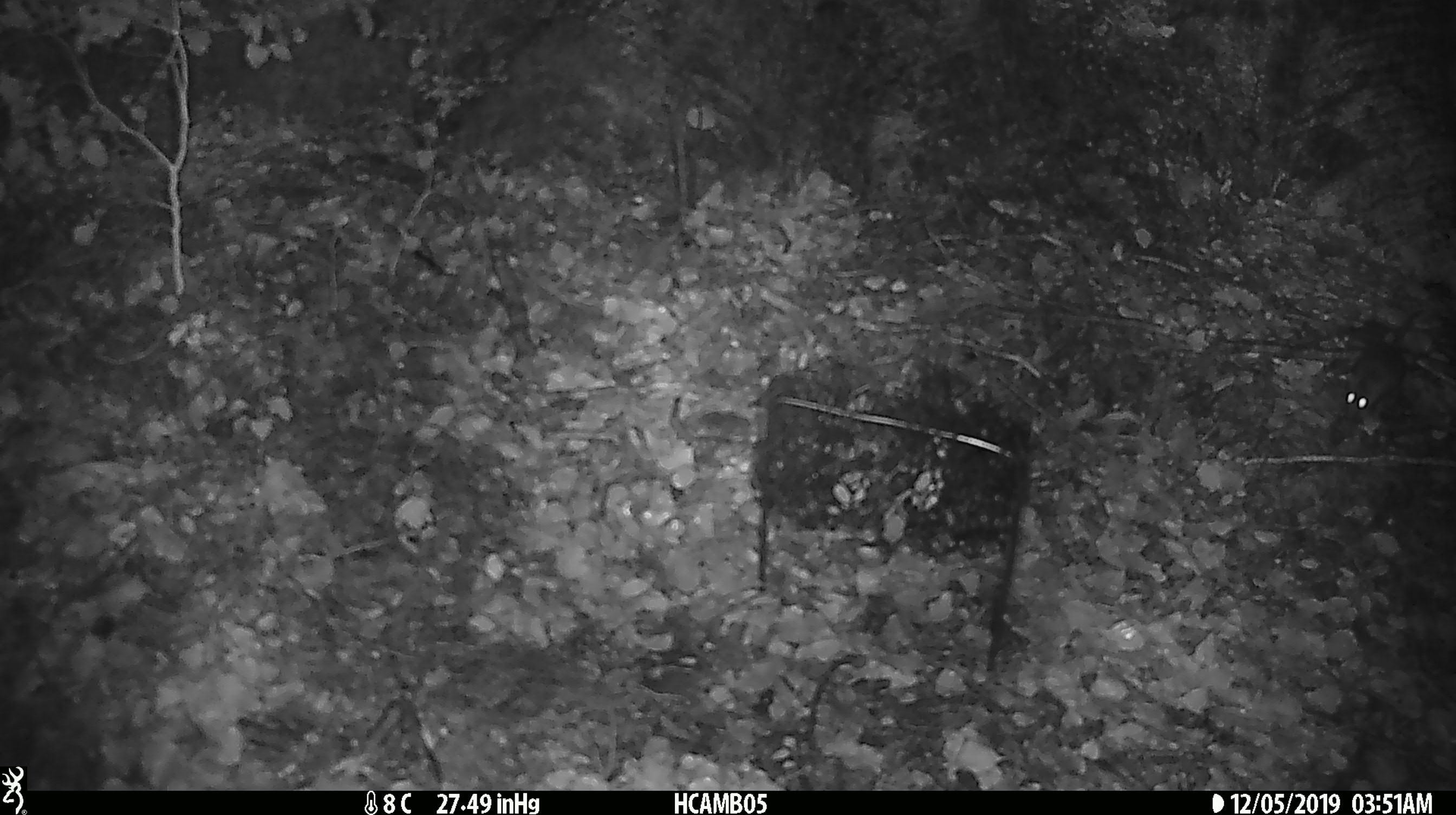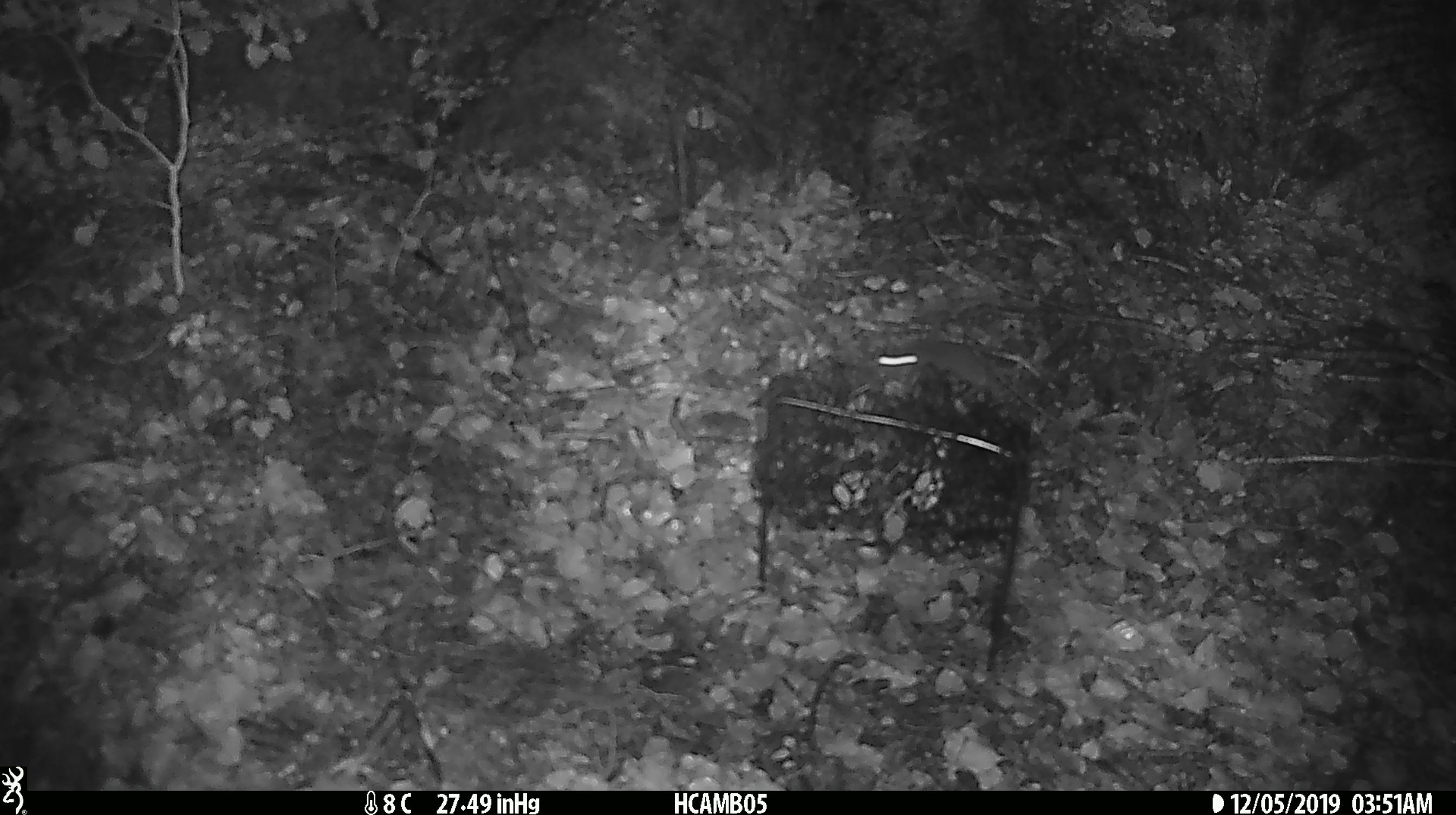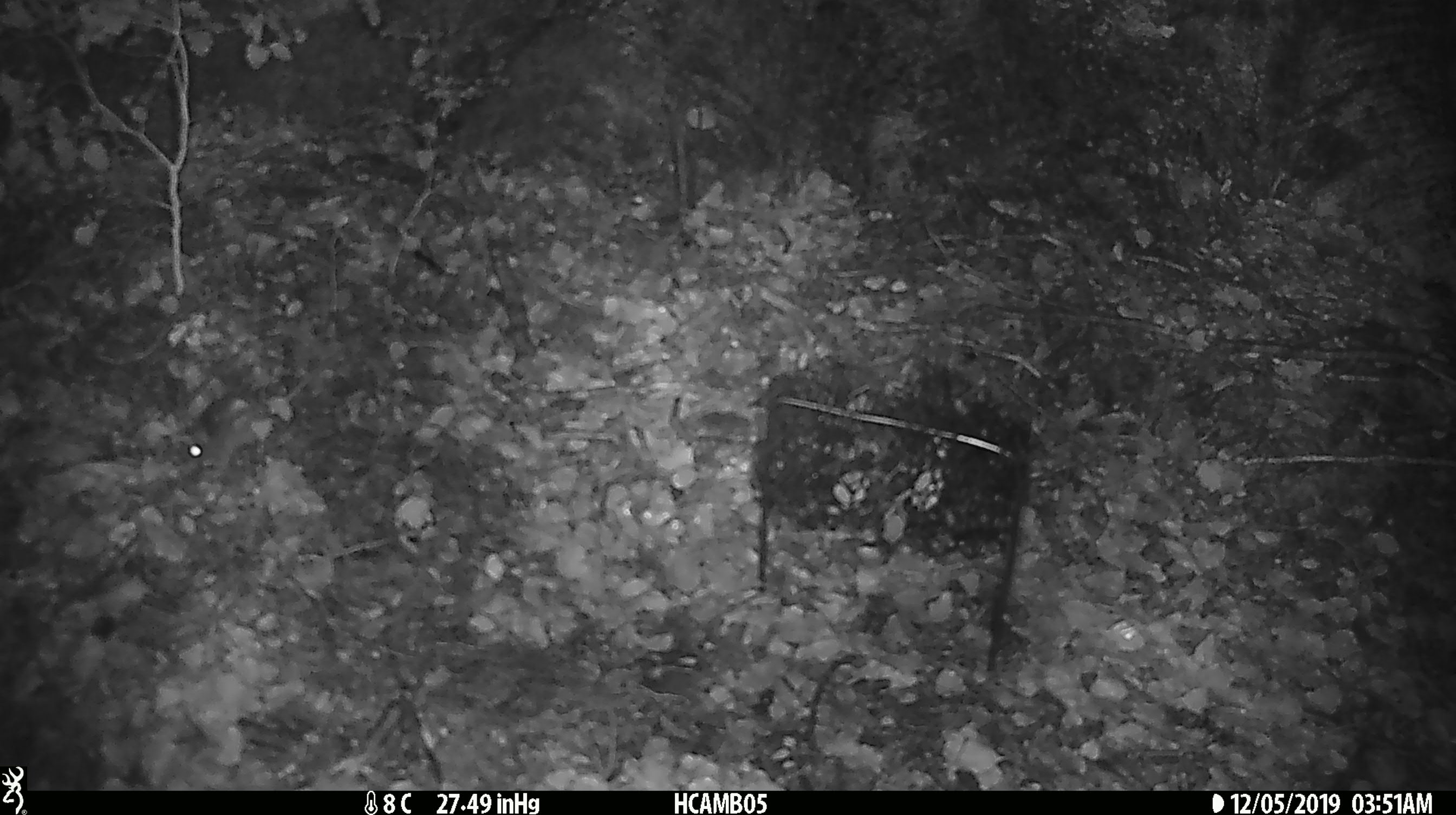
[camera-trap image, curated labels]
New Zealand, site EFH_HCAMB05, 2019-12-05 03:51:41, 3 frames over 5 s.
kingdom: Animalia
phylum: Chordata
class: Mammalia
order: Rodentia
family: Muridae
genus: Mus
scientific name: Mus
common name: mouse